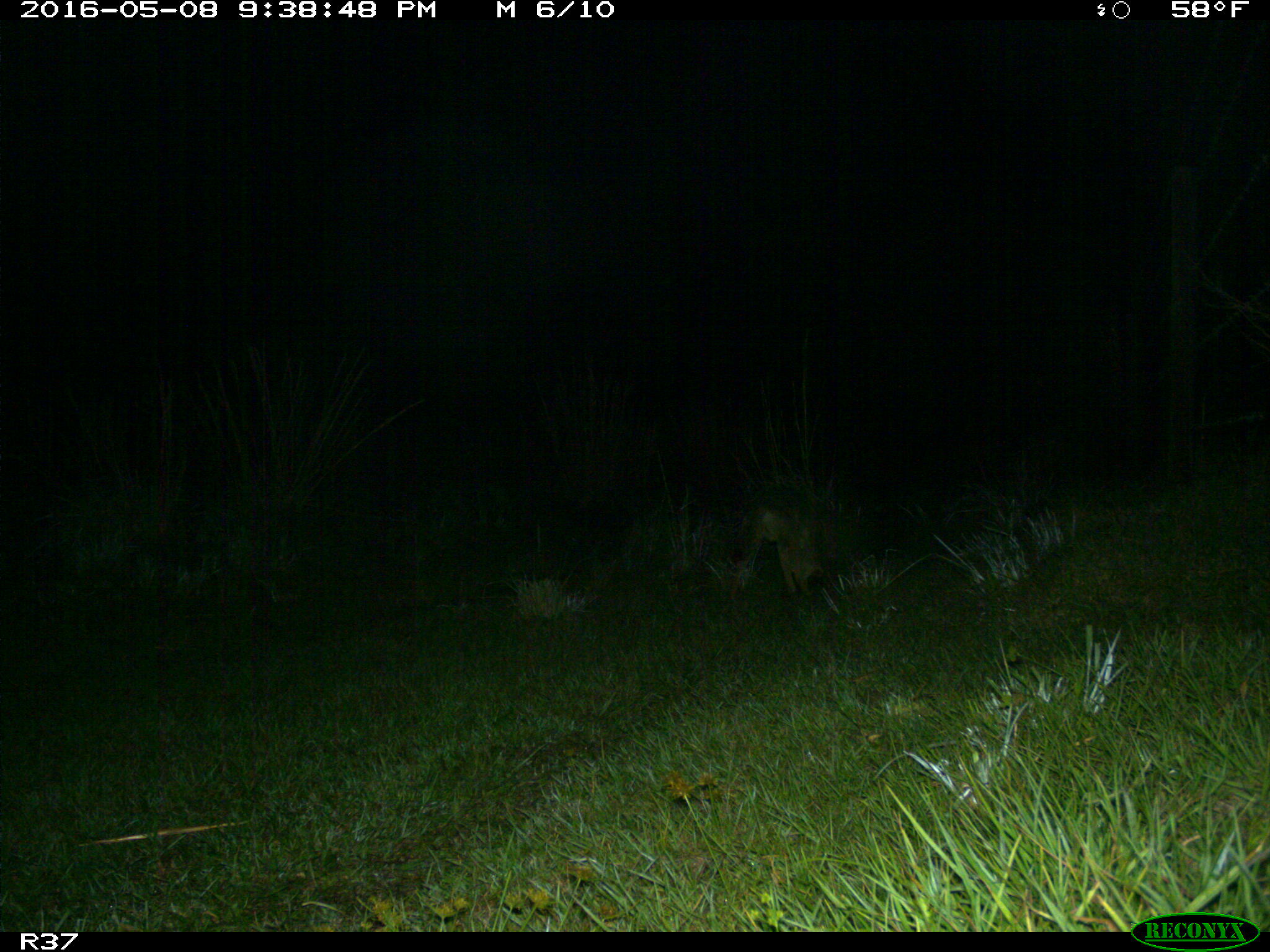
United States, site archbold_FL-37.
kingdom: Animalia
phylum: Chordata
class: Mammalia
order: Carnivora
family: Canidae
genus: Canis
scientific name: Canis latrans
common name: coyote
Canis latrans (coyote).